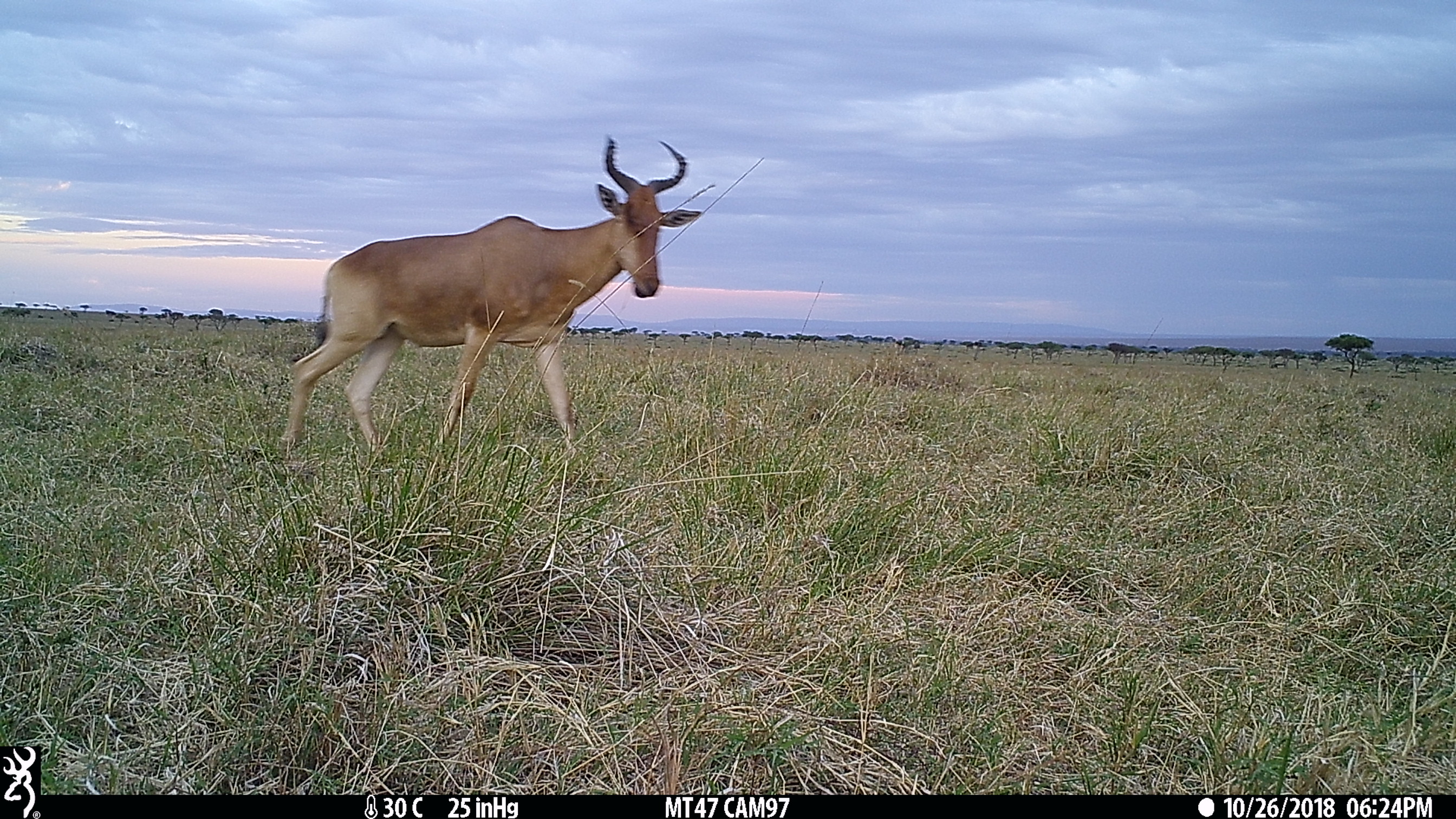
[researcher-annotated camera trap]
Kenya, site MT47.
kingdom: Animalia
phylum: Chordata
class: Mammalia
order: Artiodactyla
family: Bovidae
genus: Alcelaphus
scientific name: Alcelaphus buselaphus cokii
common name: coke's hartebeest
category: hartebeest cokes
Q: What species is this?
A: Hartebeest cokes (coke's hartebeest) (Alcelaphus buselaphus cokii).